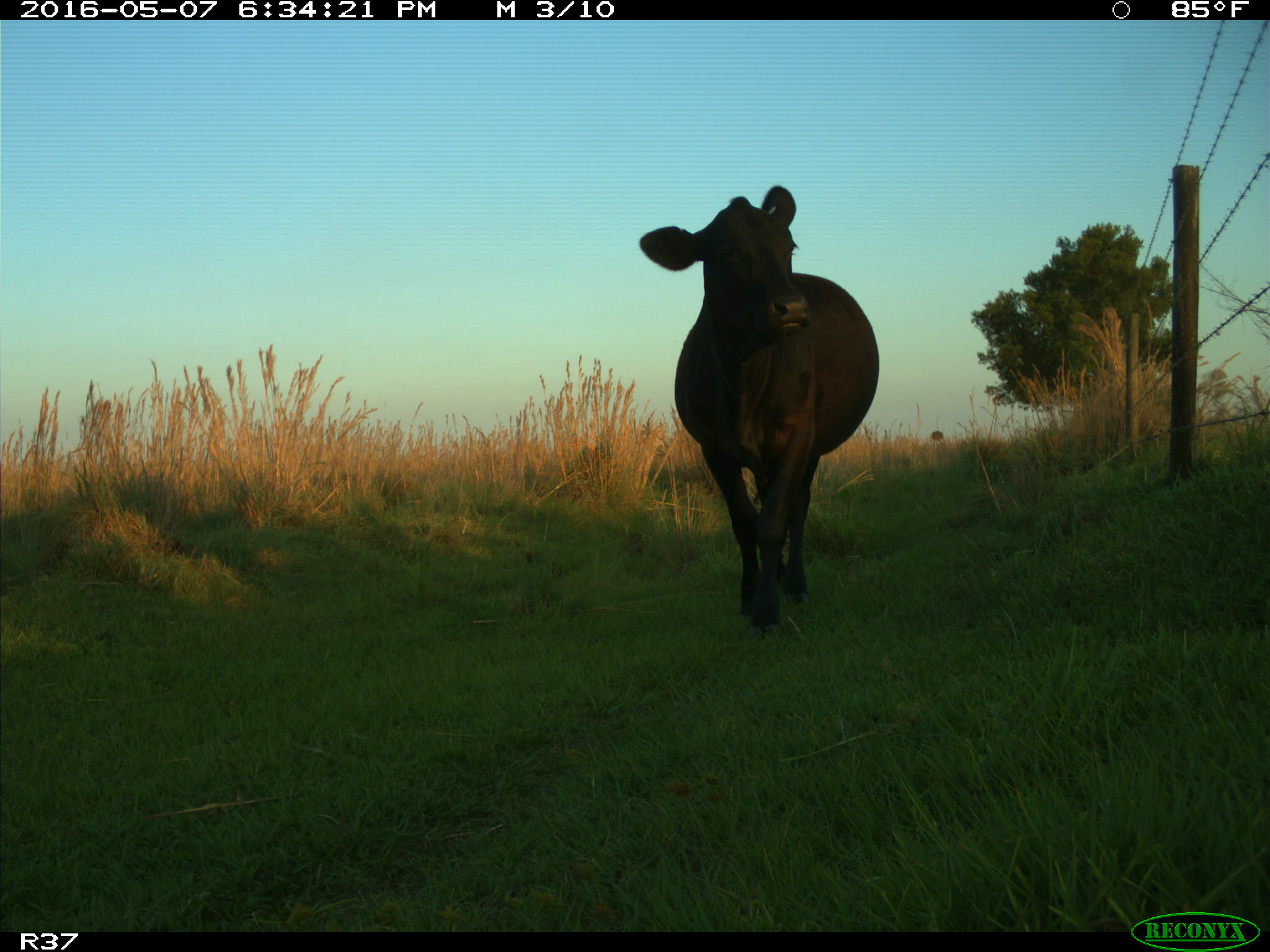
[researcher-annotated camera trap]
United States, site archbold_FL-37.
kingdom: Animalia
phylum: Chordata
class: Mammalia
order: Artiodactyla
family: Bovidae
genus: Bos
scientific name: Bos taurus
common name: domestic cow